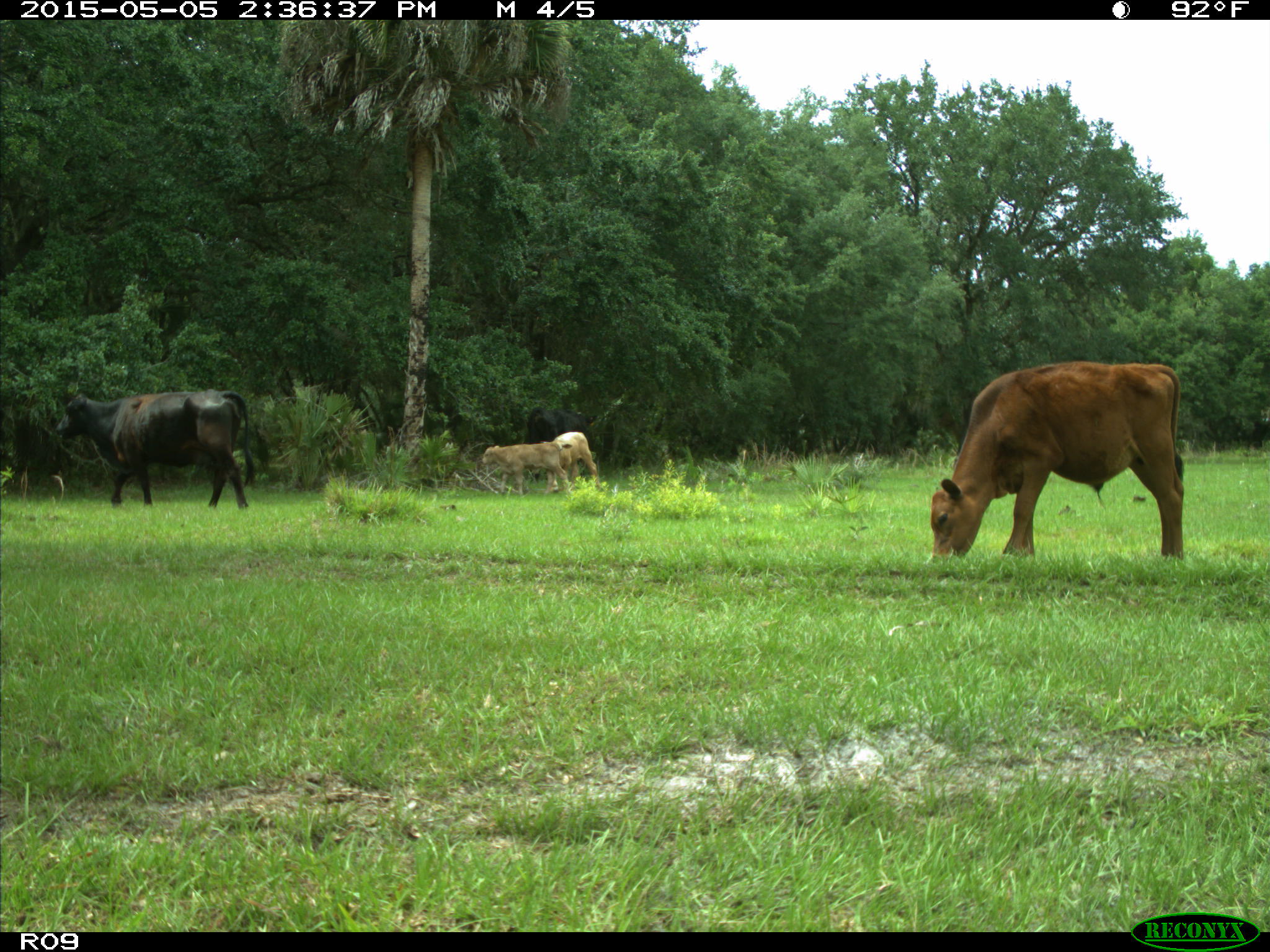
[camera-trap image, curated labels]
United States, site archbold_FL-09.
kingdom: Animalia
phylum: Chordata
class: Mammalia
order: Artiodactyla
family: Bovidae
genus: Bos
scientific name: Bos taurus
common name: domestic cow